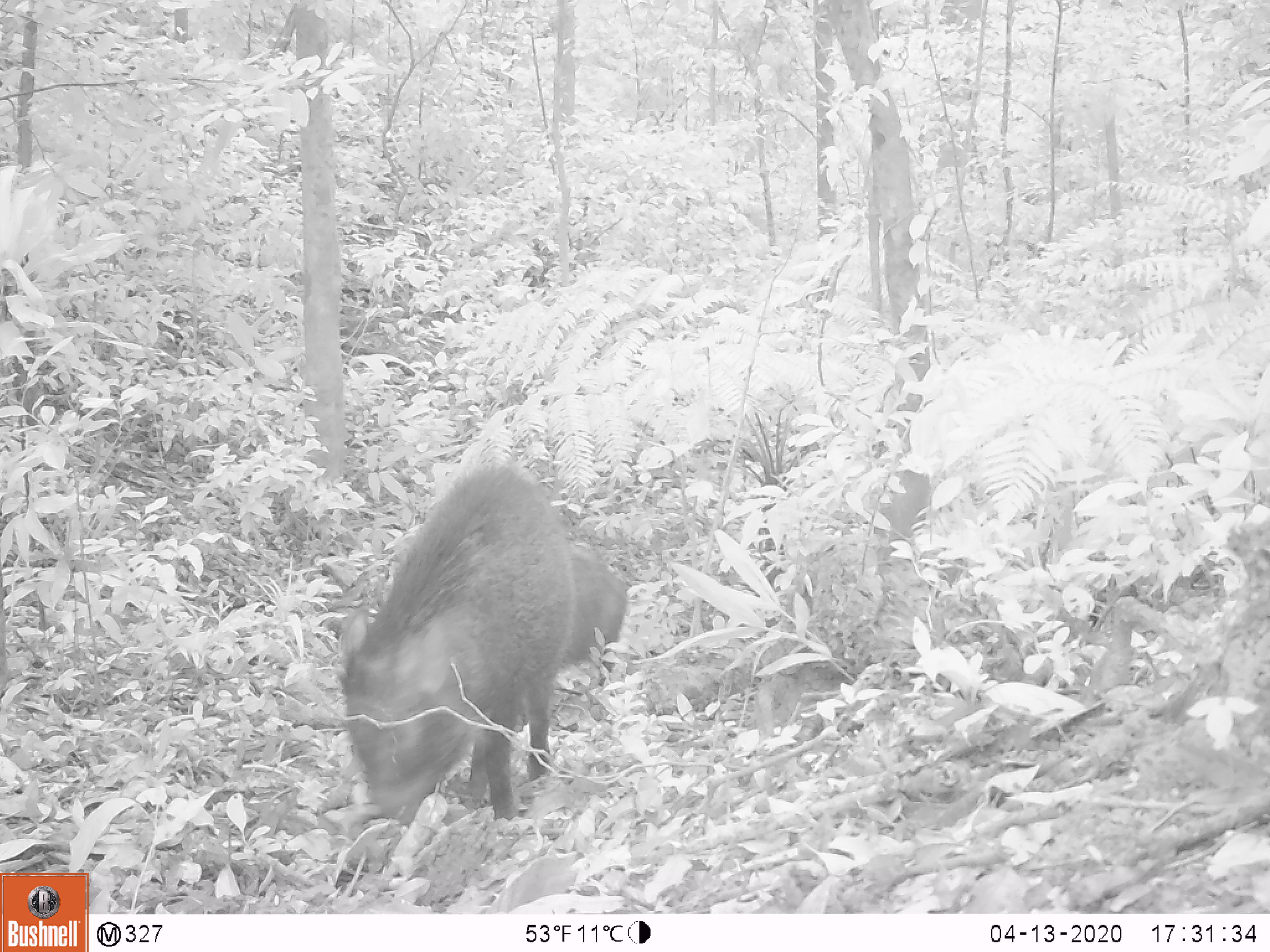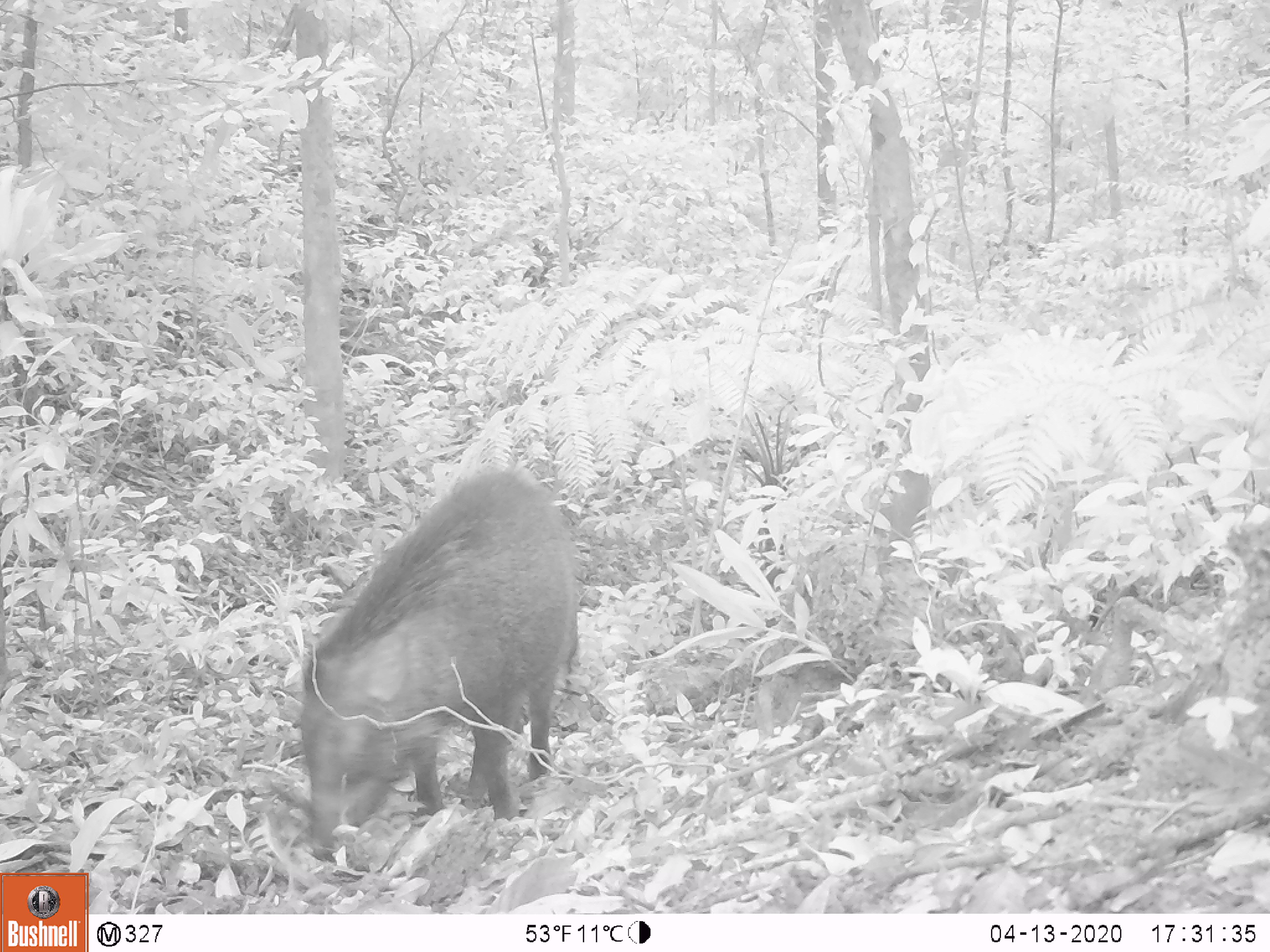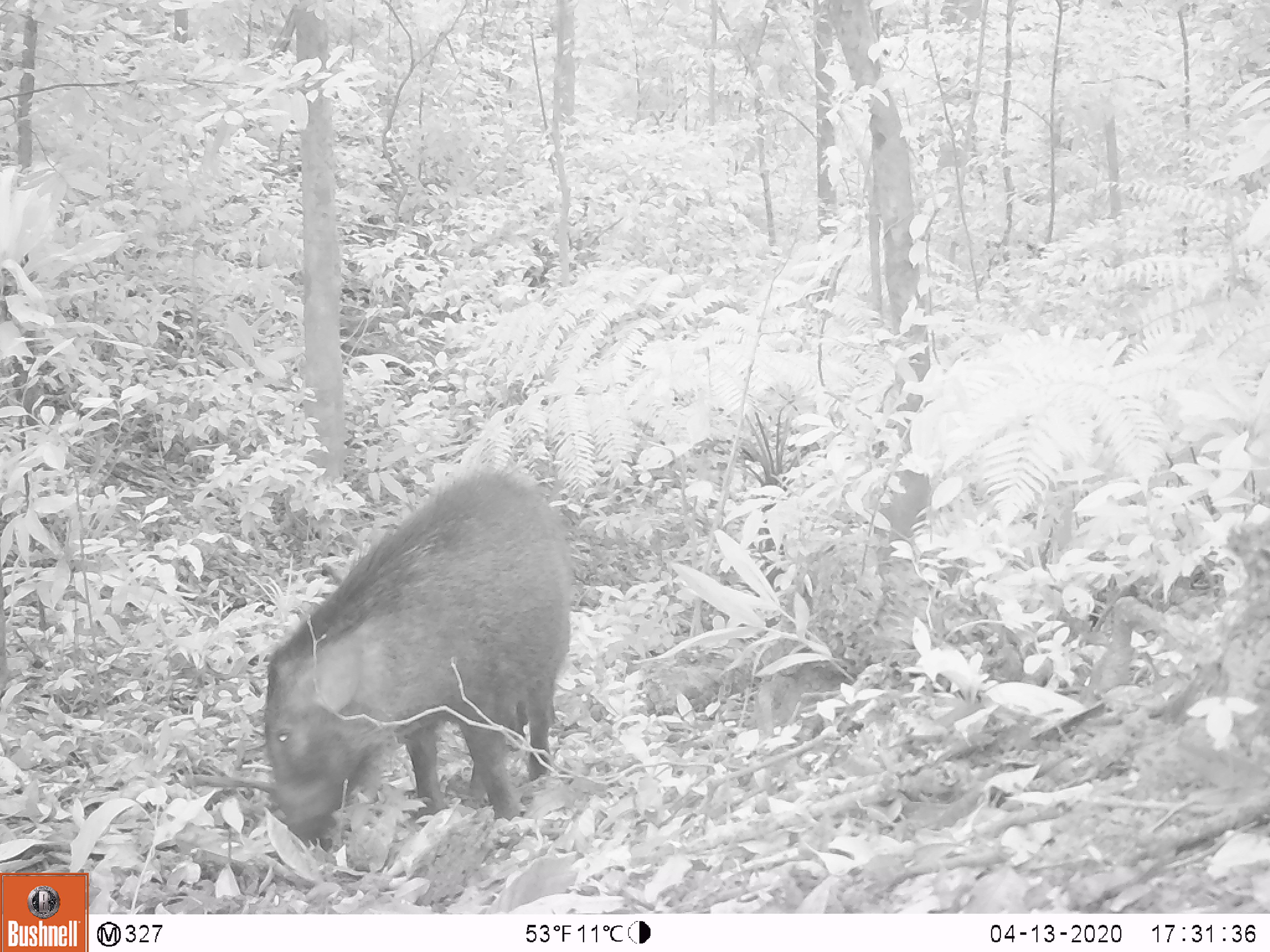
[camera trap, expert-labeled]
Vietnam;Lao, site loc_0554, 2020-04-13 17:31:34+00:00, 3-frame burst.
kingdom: Animalia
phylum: Chordata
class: Mammalia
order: Artiodactyla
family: Suidae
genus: Sus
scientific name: Sus scrofa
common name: eurasian wild pig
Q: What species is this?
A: Eurasian wild pig (Sus scrofa).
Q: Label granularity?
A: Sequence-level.